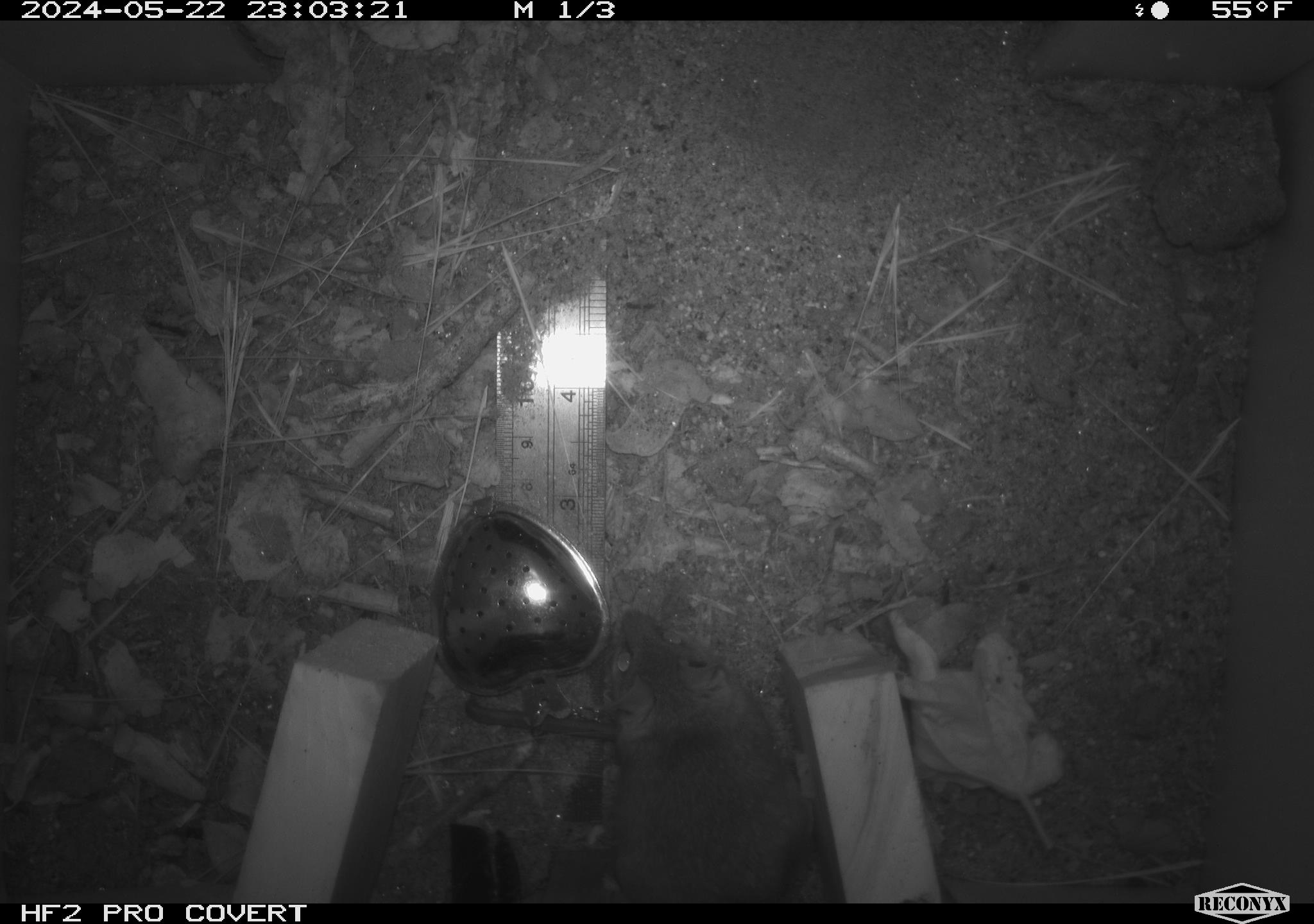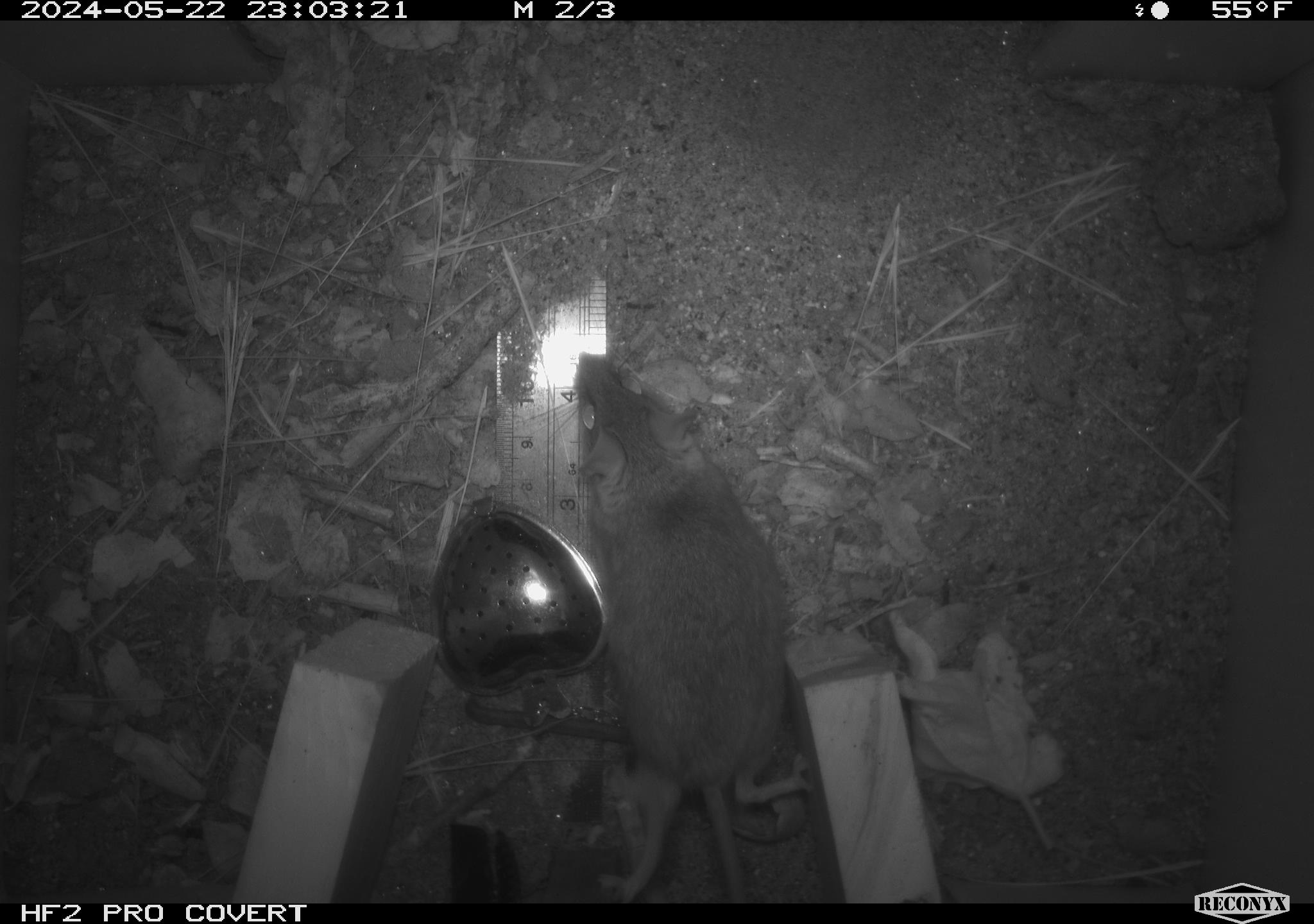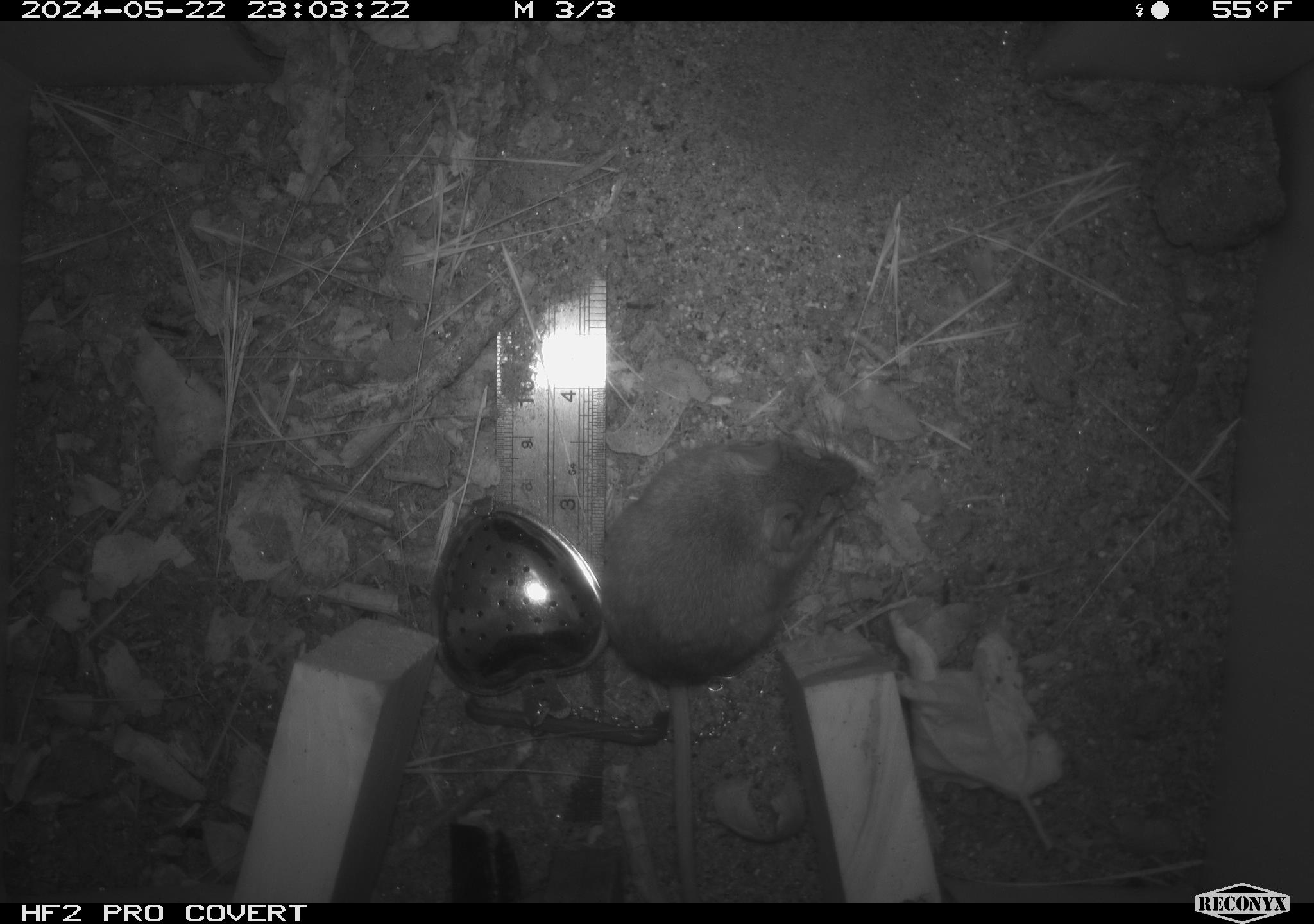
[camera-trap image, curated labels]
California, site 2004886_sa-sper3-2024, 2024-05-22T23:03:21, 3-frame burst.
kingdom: Animalia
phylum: Chordata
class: Mammalia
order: Rodentia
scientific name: Rodentia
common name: mouse species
Mouse species (Rodentia).